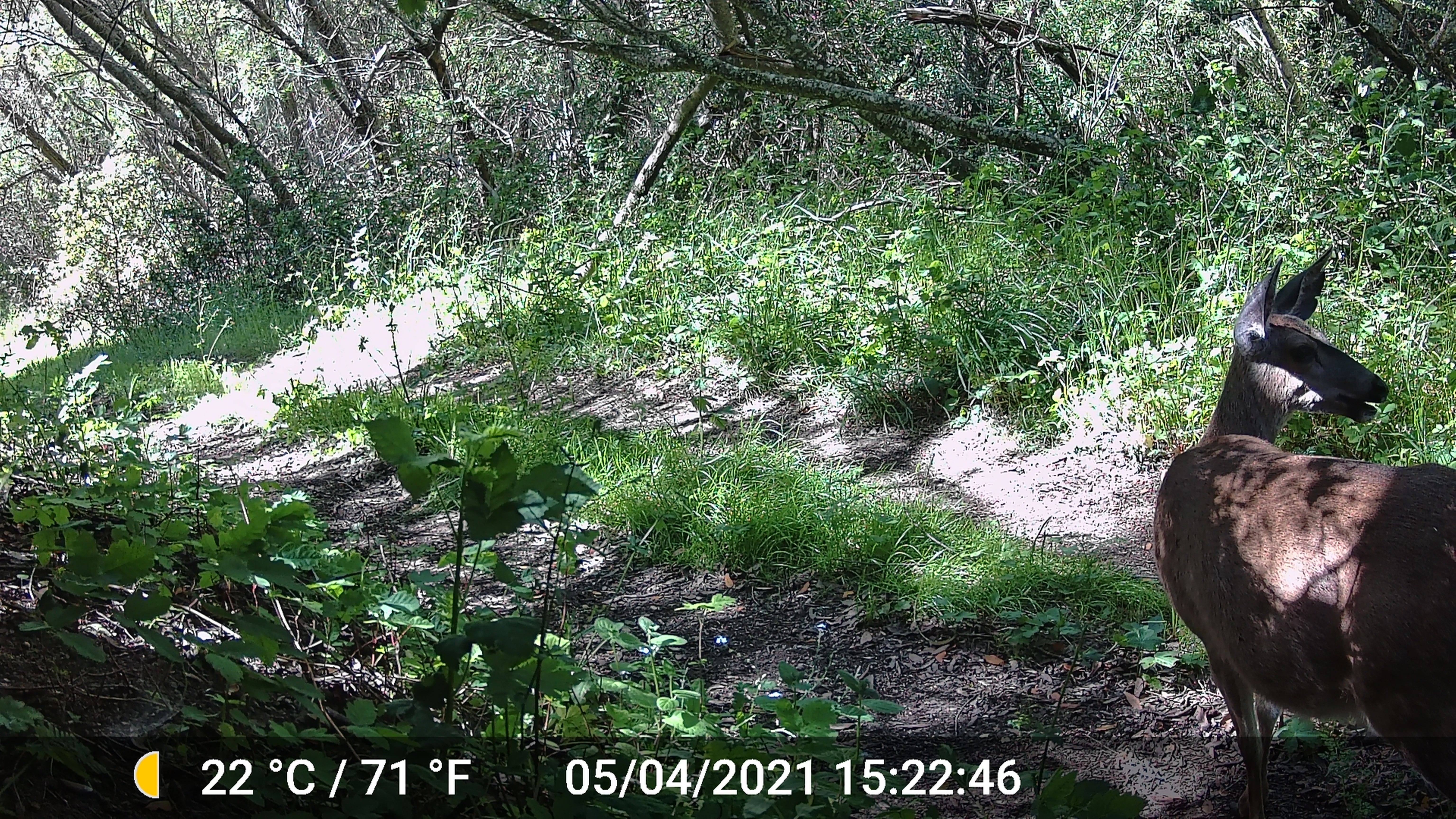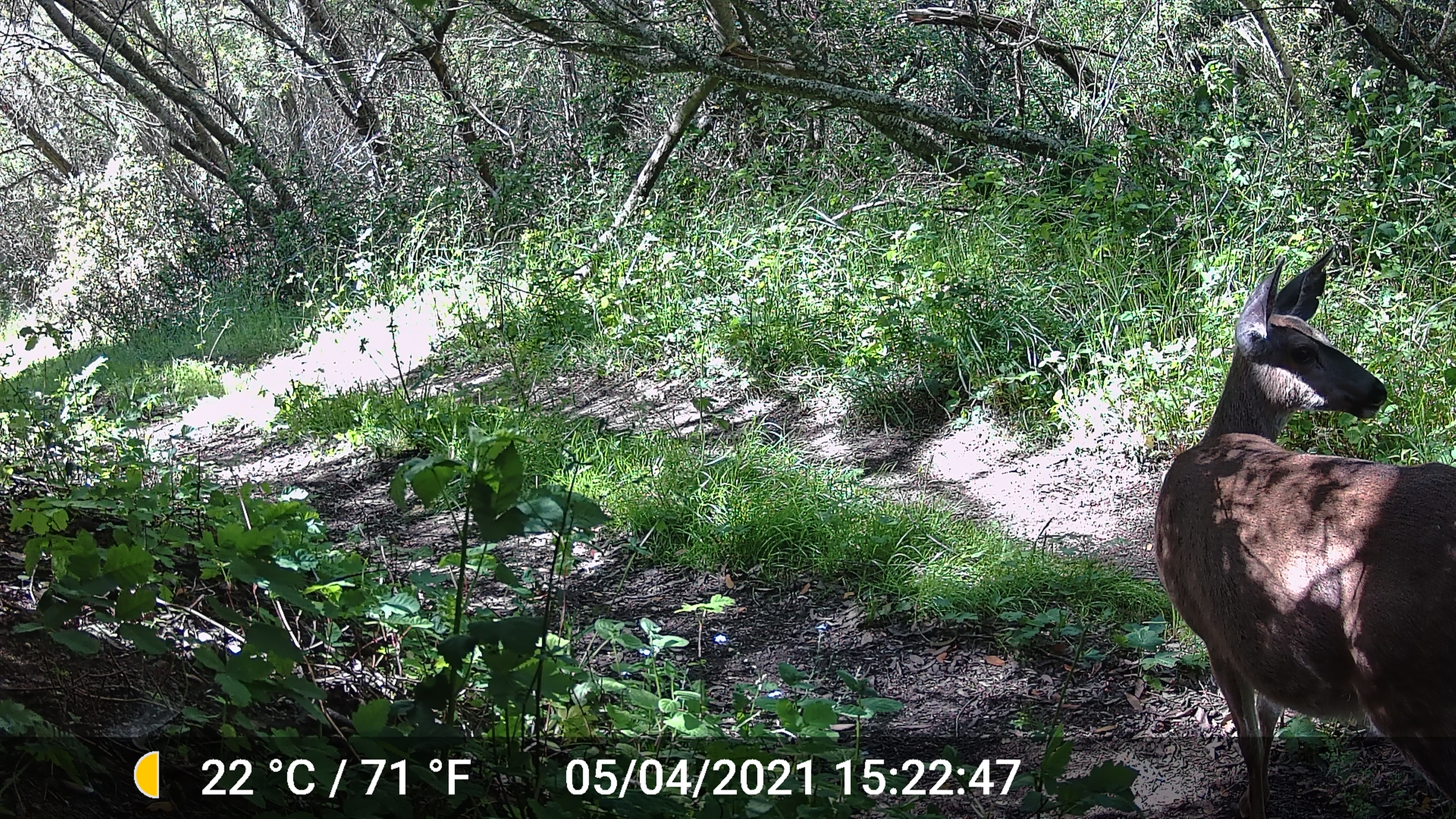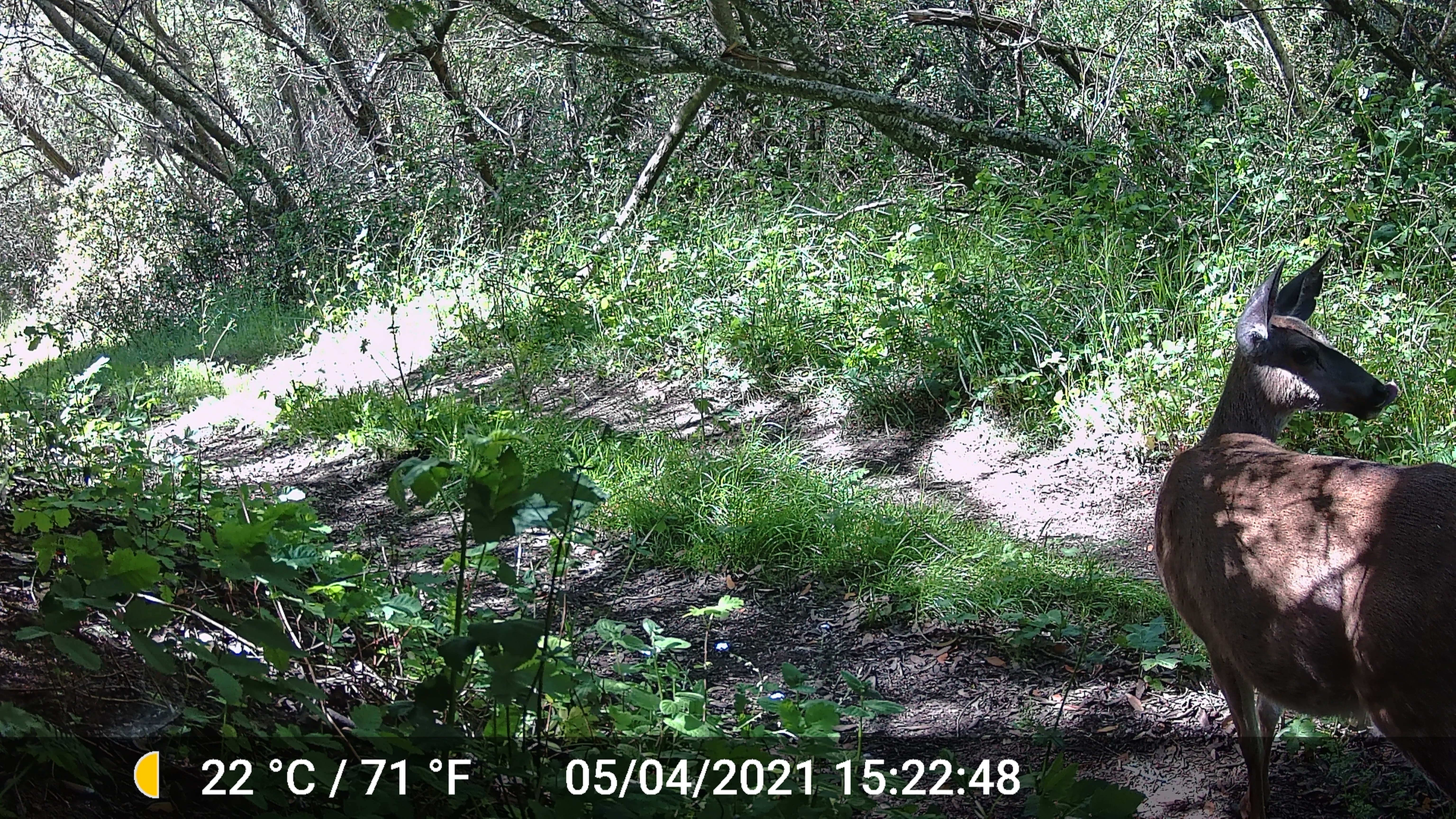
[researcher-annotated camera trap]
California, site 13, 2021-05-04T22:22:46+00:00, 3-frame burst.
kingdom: Animalia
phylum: Chordata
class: Mammalia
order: Artiodactyla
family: Cervidae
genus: Odocoileus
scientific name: Odocoileus hemionus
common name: mule deer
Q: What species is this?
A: Mule deer (Odocoileus hemionus).